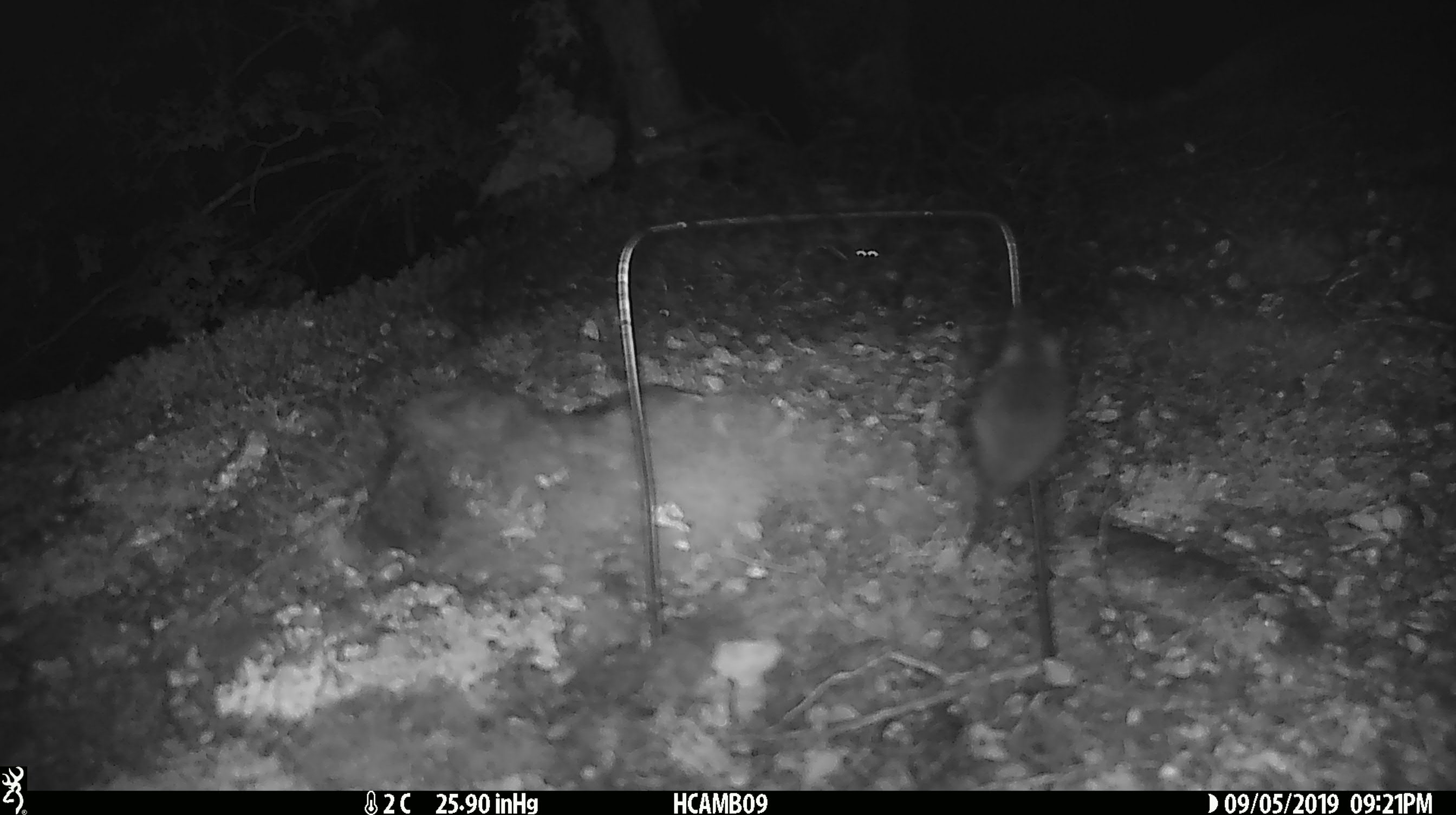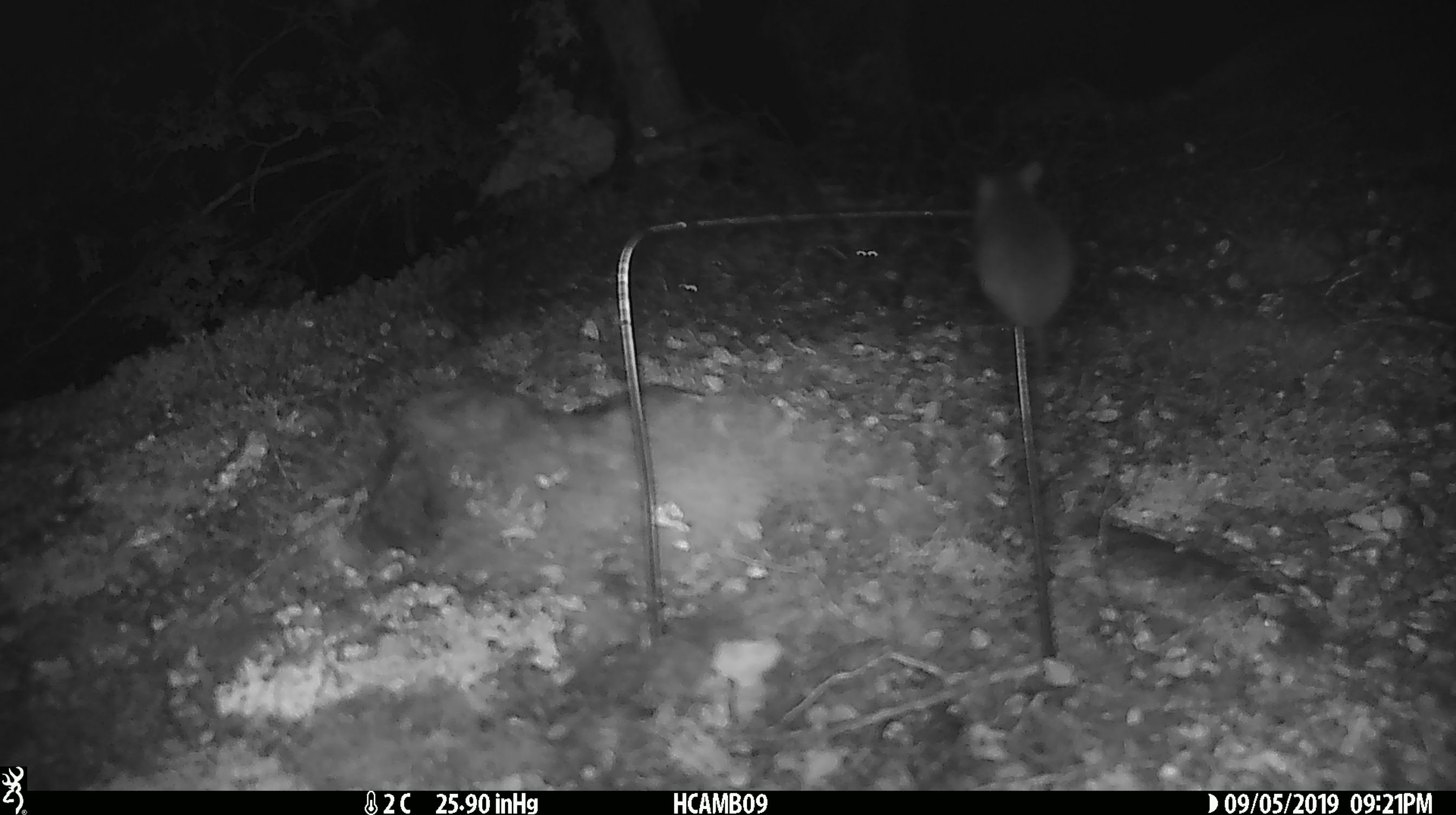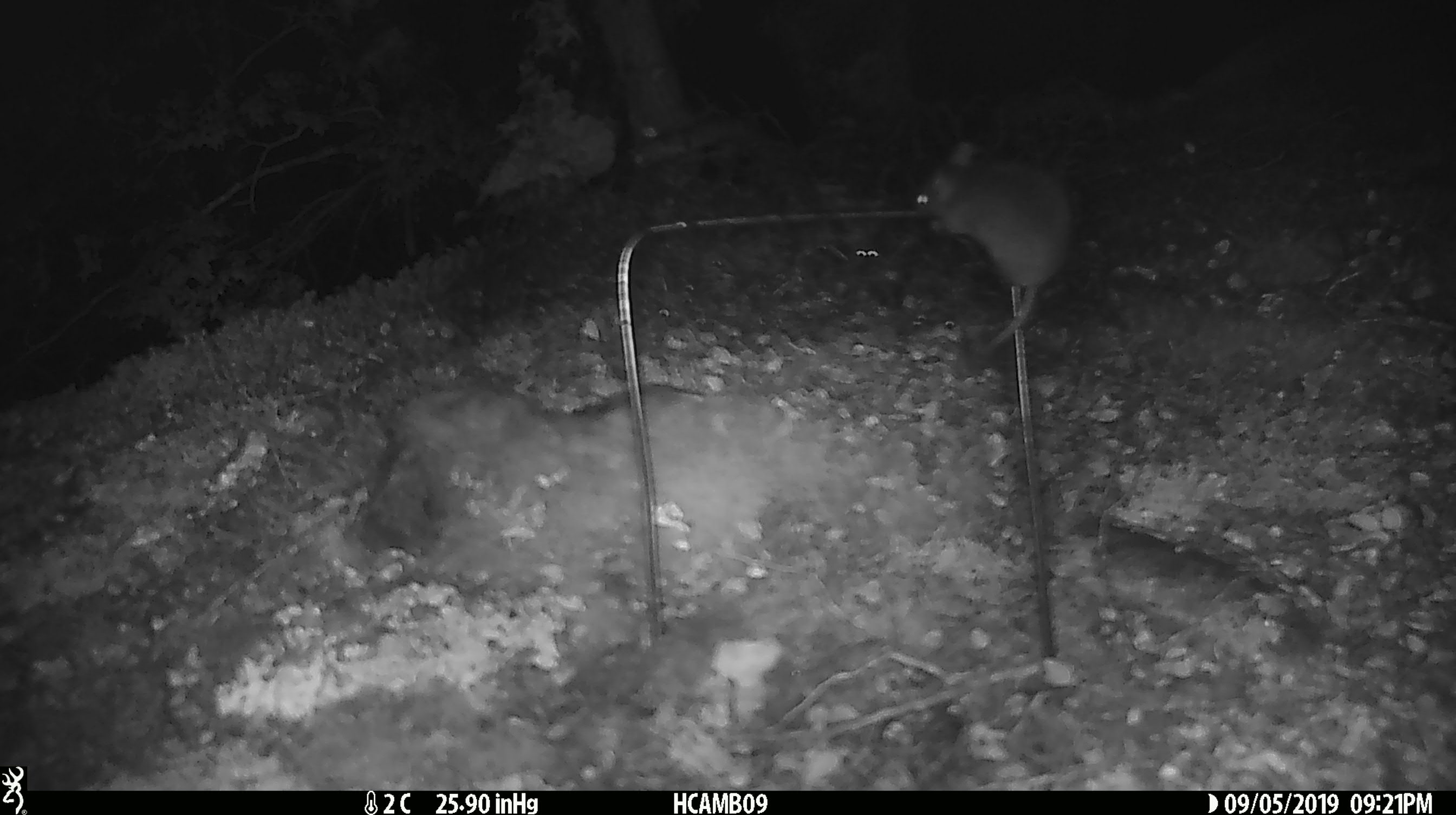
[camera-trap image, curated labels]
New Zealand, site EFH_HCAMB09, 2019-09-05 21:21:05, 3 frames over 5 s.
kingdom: Animalia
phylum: Chordata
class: Mammalia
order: Rodentia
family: Muridae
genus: Mus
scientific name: Mus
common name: mouse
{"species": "mouse (Mus)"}